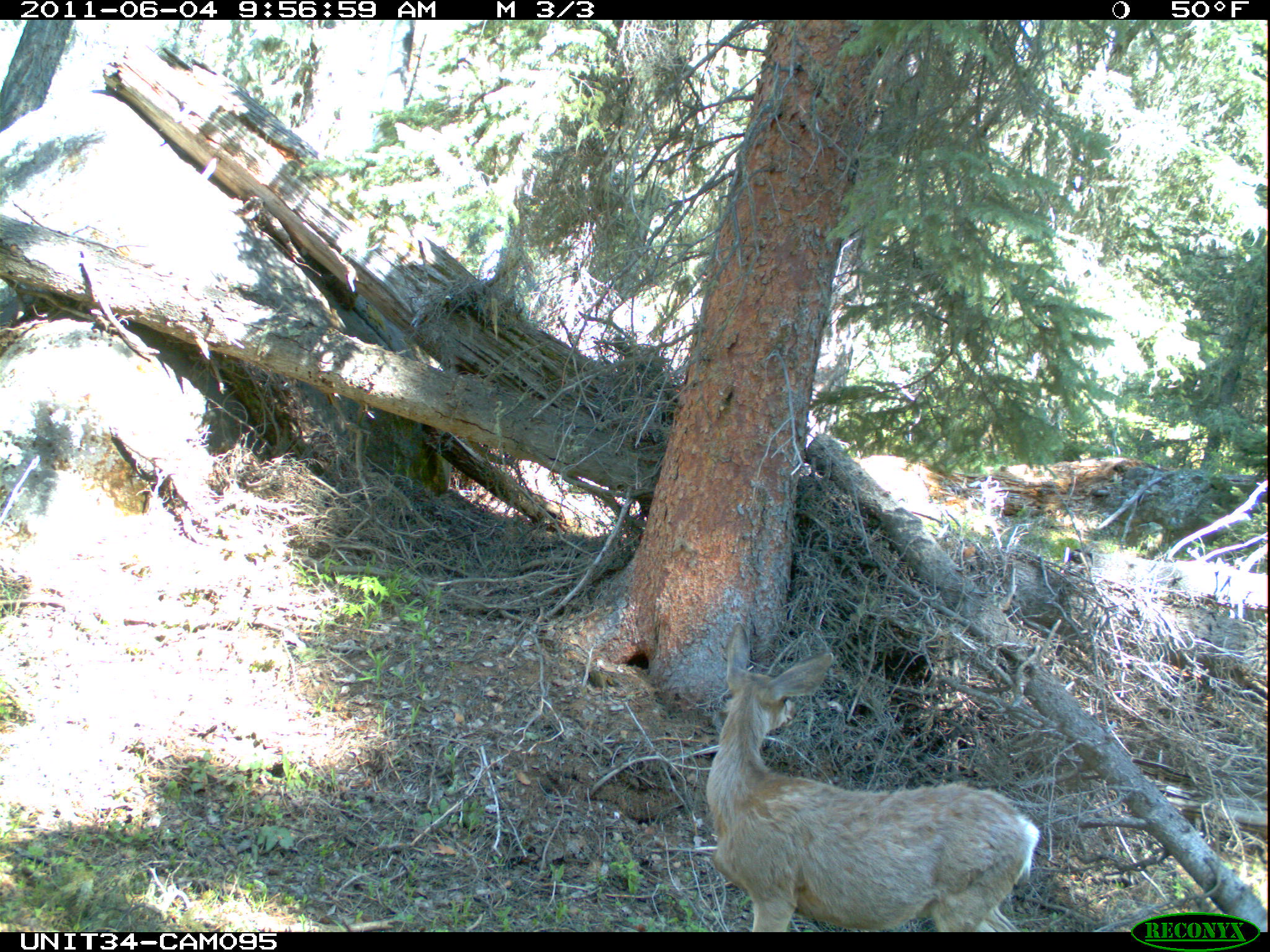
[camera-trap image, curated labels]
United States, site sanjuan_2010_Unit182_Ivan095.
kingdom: Animalia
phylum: Chordata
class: Mammalia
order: Artiodactyla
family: Cervidae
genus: Odocoileus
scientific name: Odocoileus hemionus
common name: mule deer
Odocoileus hemionus (mule deer).